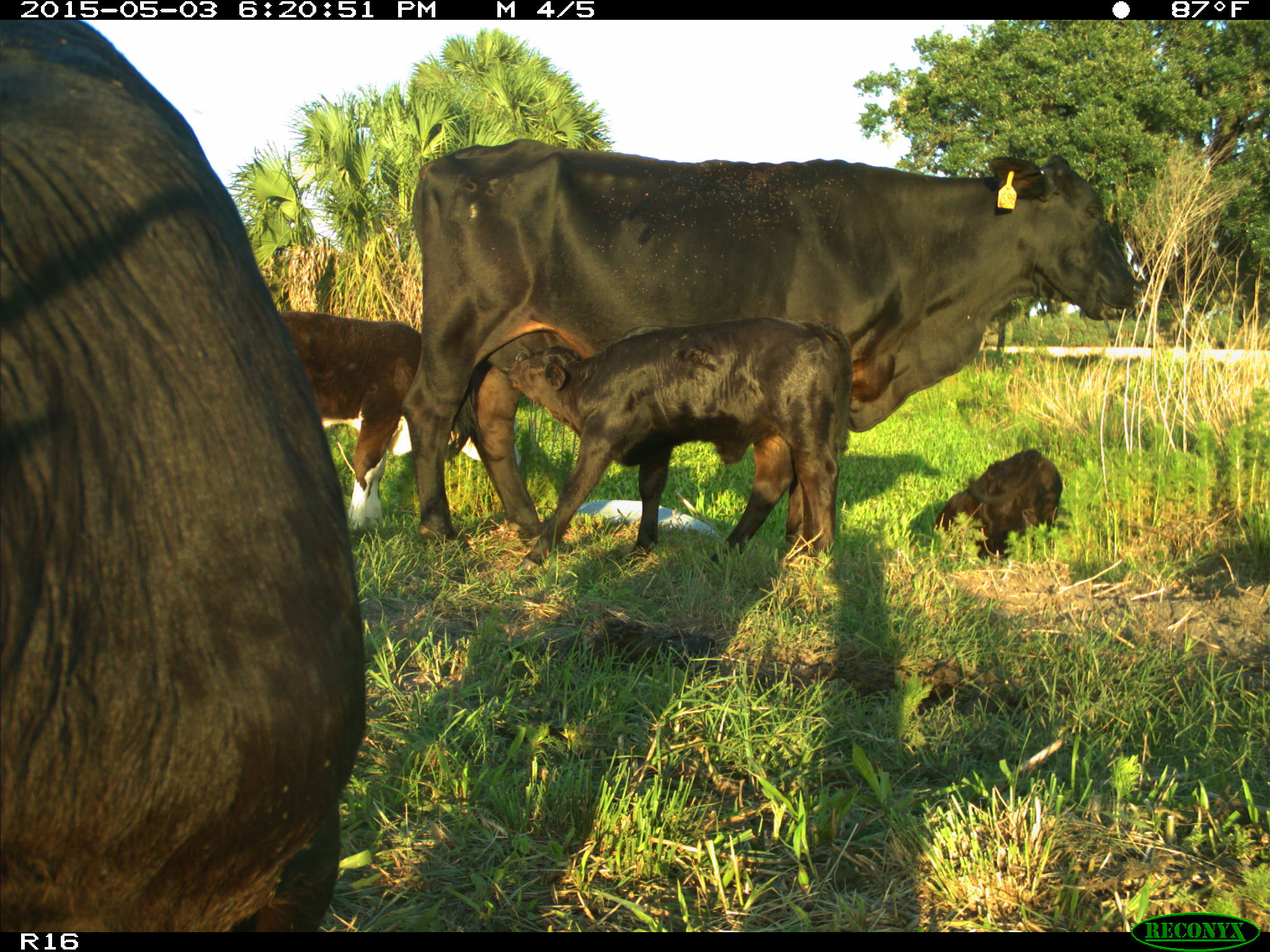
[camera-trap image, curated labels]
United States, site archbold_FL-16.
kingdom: Animalia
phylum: Chordata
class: Mammalia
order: Artiodactyla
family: Bovidae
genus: Bos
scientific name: Bos taurus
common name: domestic cow